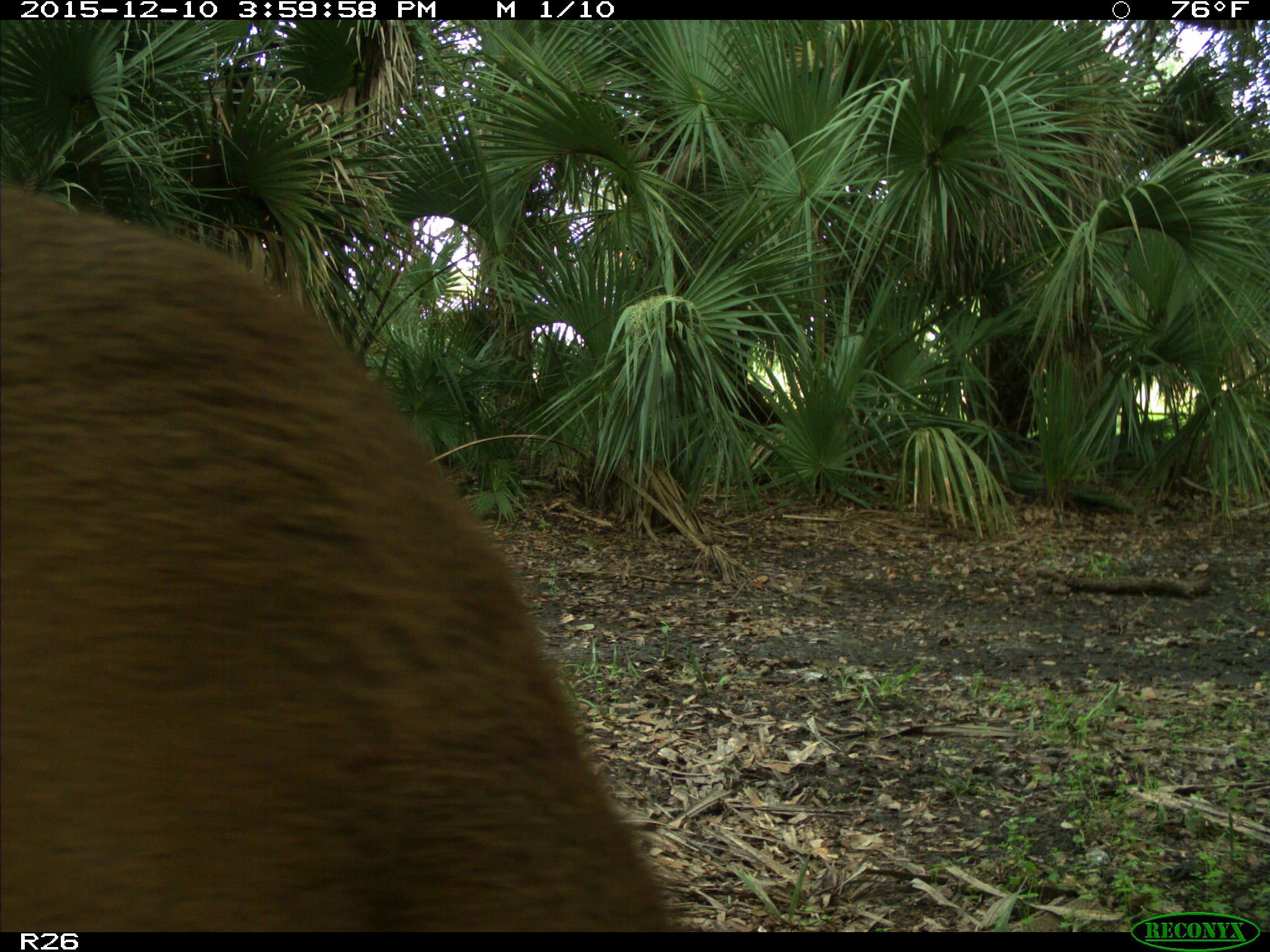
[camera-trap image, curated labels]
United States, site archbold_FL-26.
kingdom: Animalia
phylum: Chordata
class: Mammalia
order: Artiodactyla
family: Cervidae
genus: Odocoileus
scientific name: Odocoileus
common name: deer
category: unidentified deer